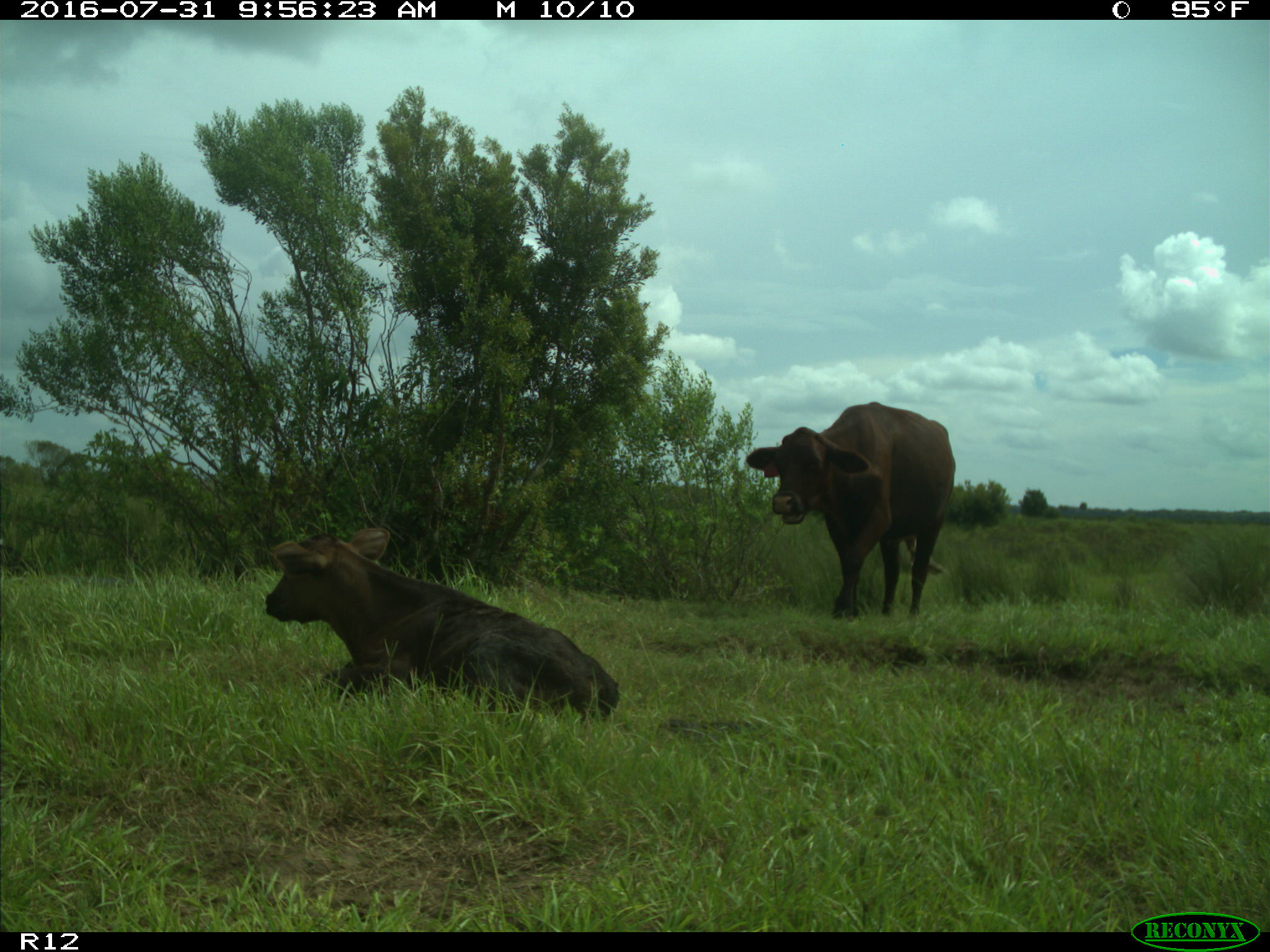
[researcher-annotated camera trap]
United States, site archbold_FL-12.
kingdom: Animalia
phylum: Chordata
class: Mammalia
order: Artiodactyla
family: Bovidae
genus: Bos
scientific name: Bos taurus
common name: domestic cow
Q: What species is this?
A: Bos taurus (domestic cow).